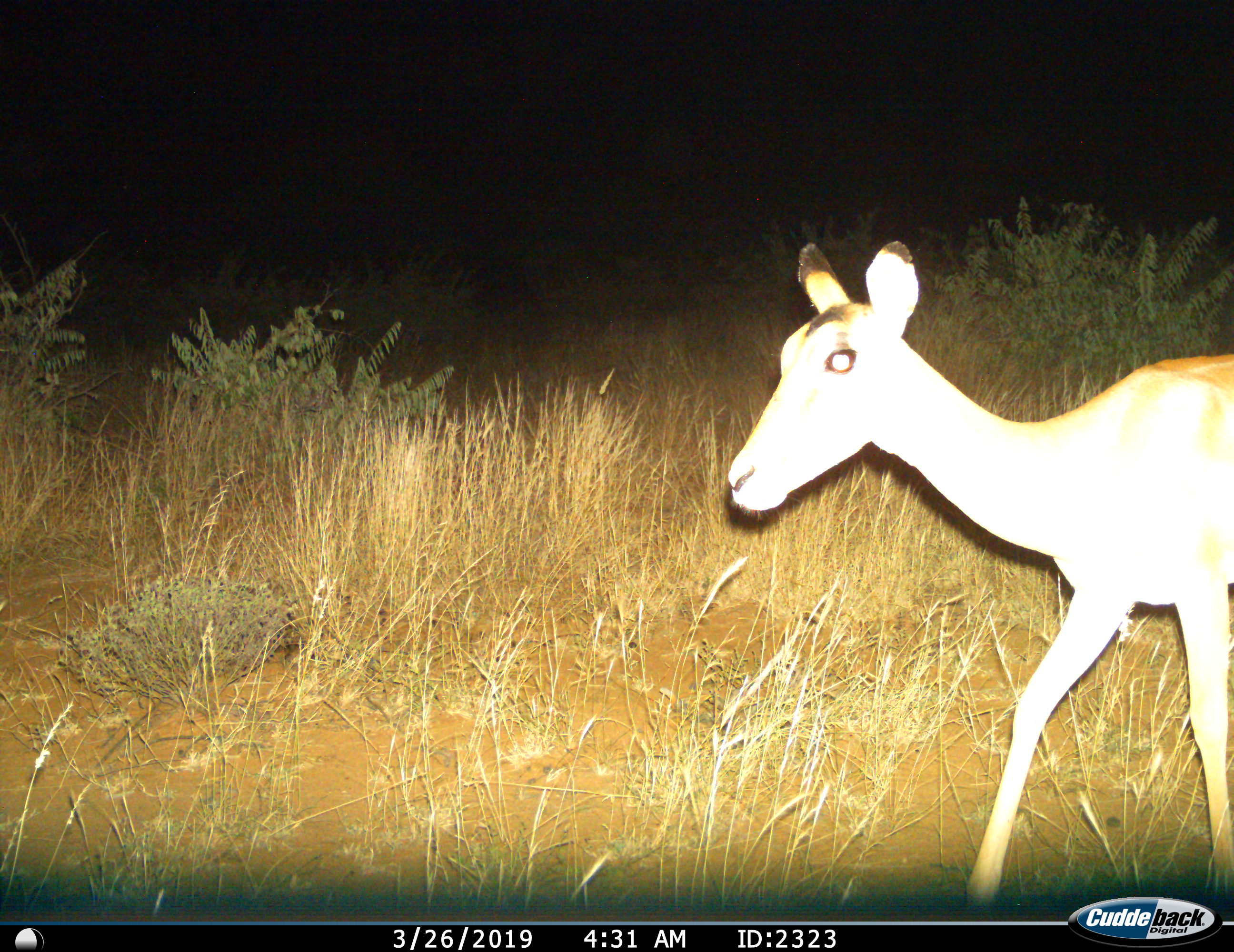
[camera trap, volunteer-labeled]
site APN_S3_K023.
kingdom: Animalia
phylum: Chordata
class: Mammalia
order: Artiodactyla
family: Bovidae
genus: Aepyceros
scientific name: Aepyceros melampus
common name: impala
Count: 1.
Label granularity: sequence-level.